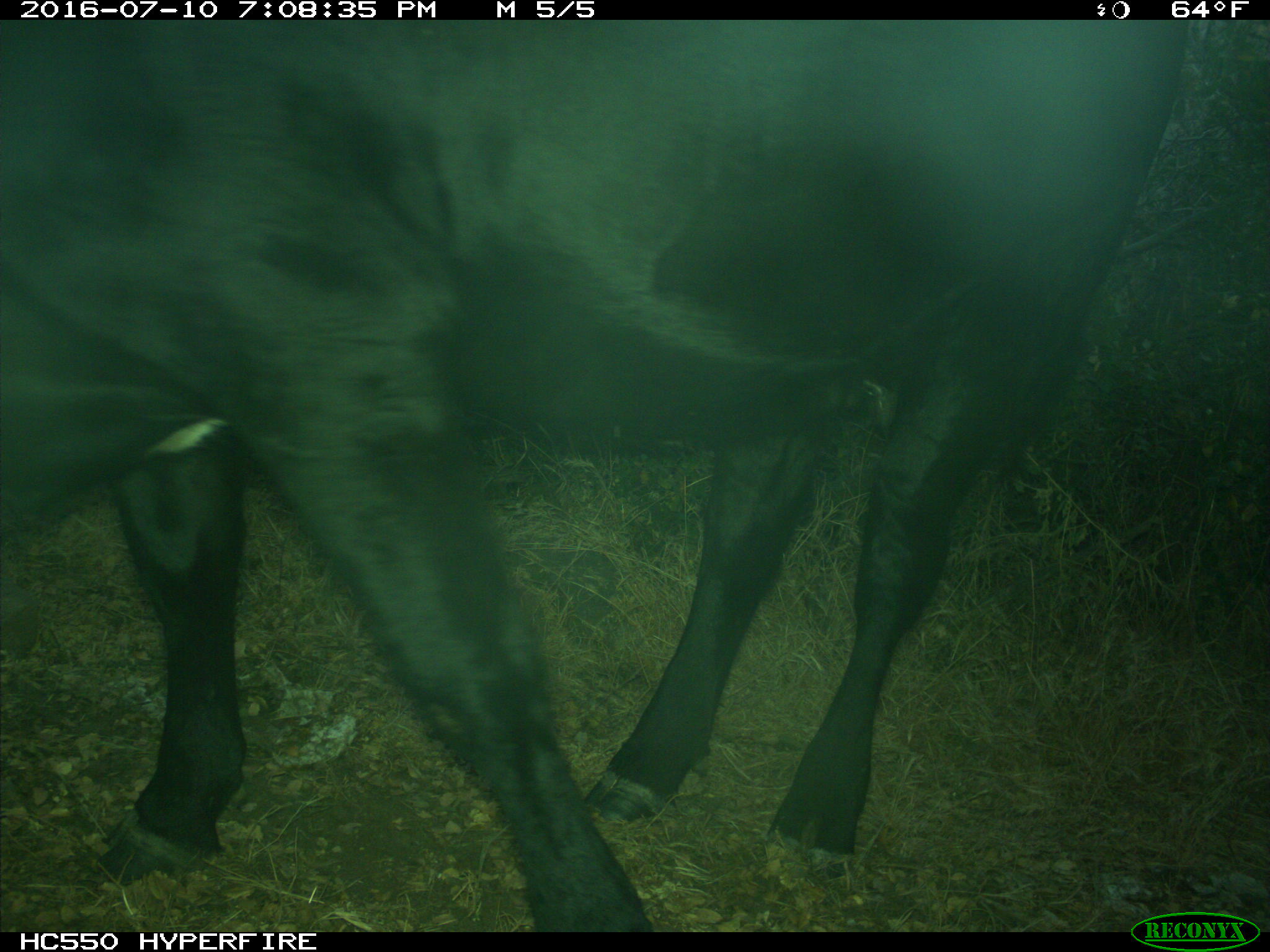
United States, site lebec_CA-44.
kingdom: Animalia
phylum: Chordata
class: Mammalia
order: Artiodactyla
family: Bovidae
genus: Bos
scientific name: Bos taurus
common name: domestic cow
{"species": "Bos taurus (domestic cow)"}